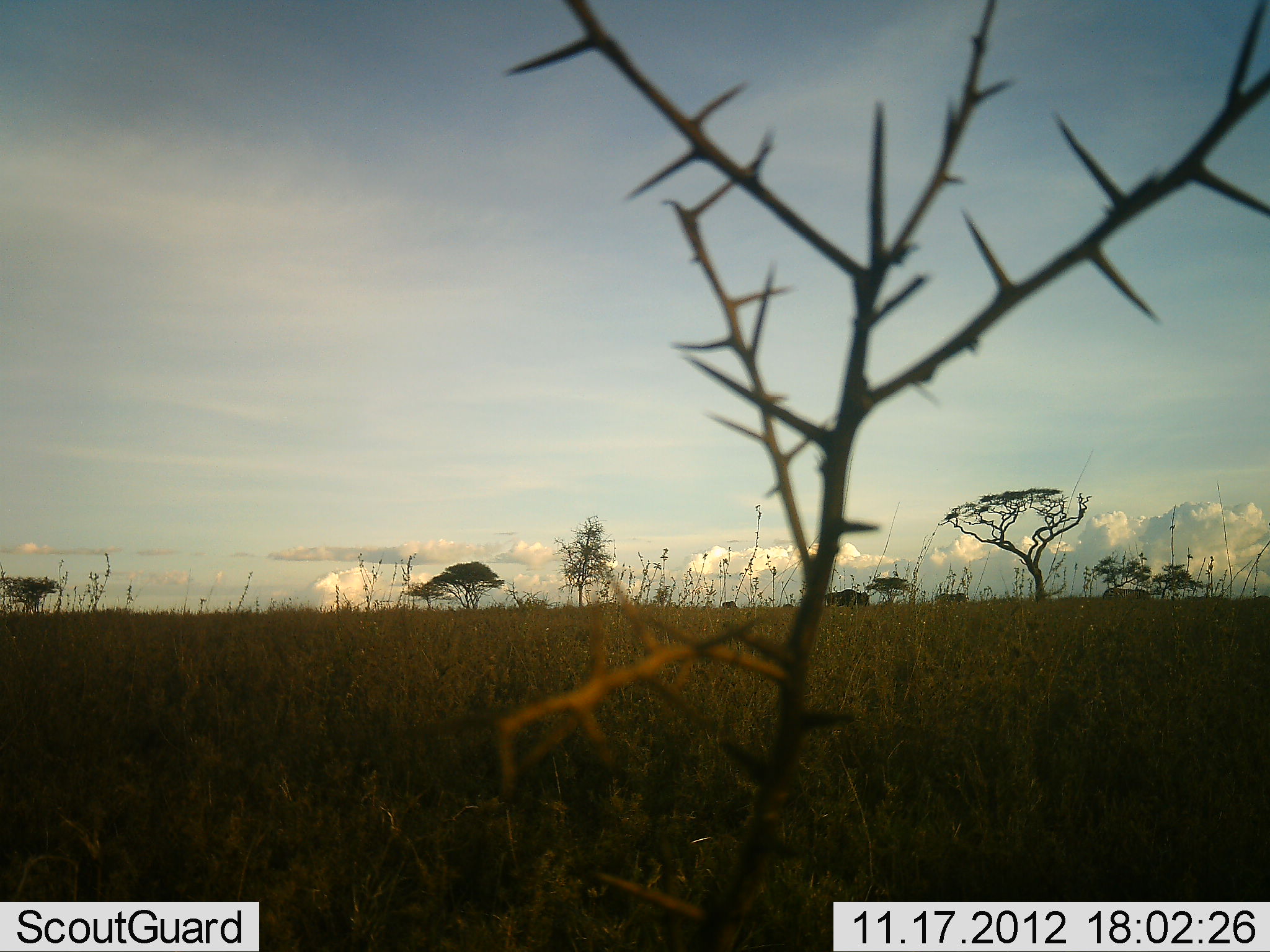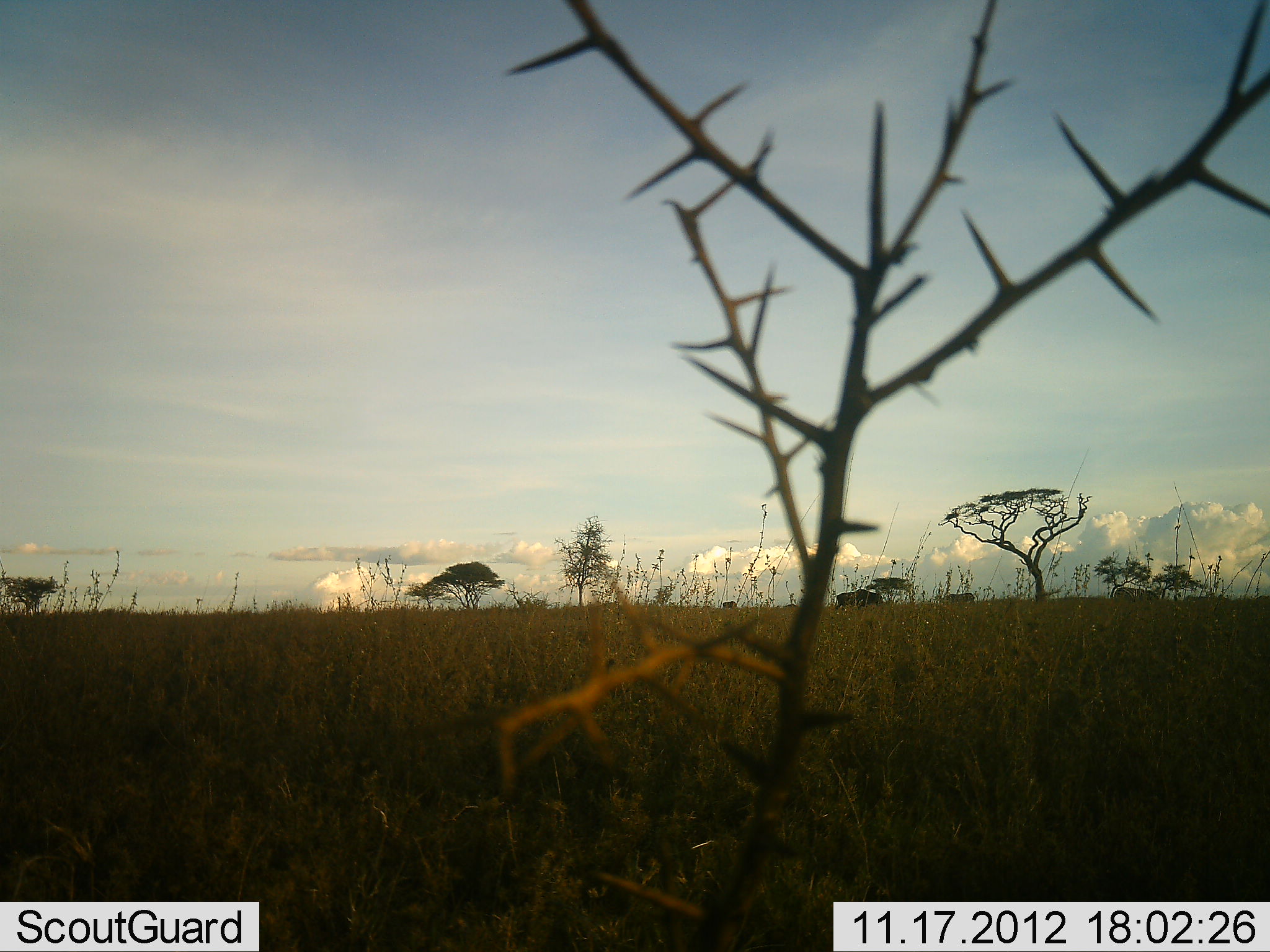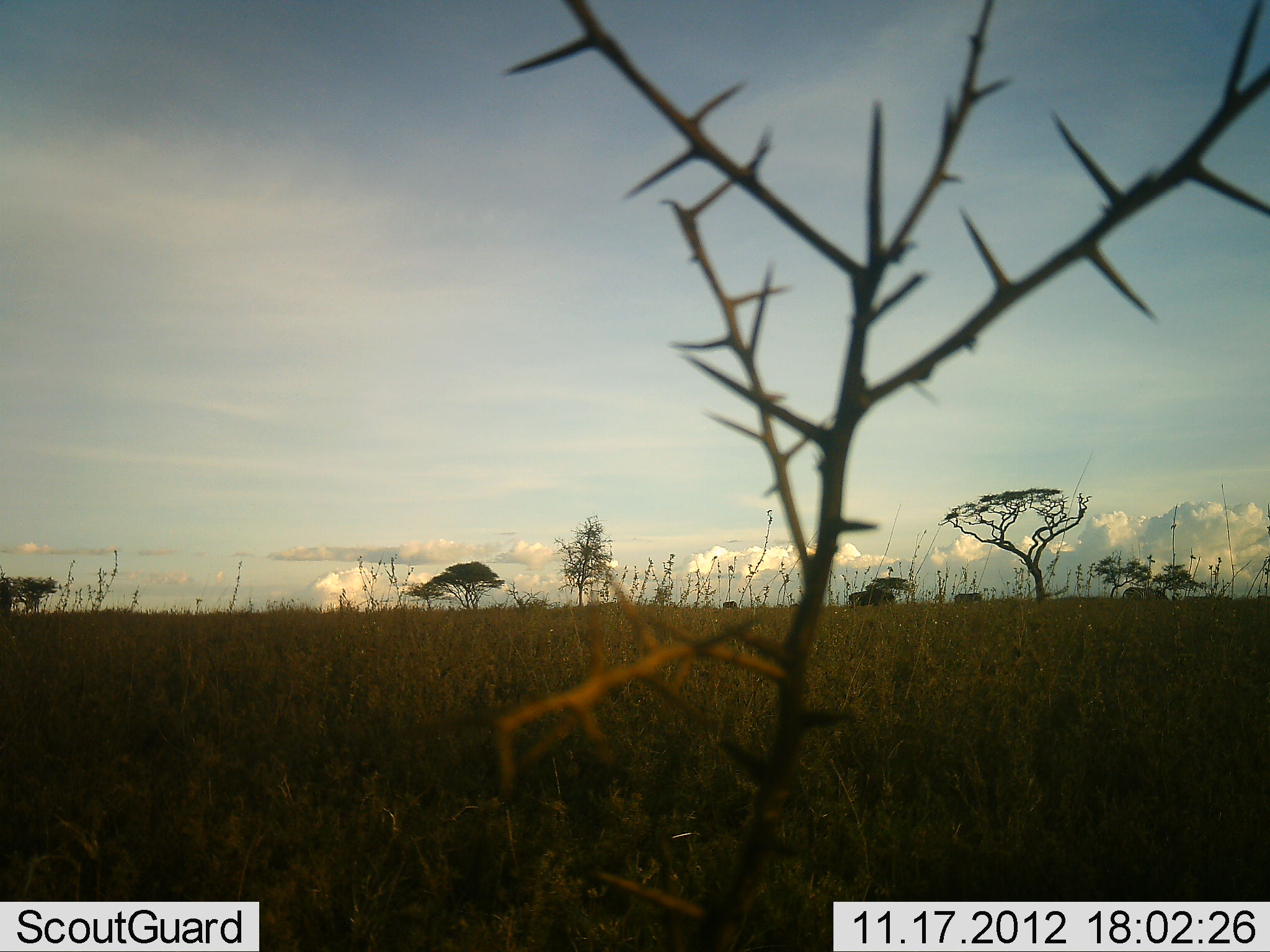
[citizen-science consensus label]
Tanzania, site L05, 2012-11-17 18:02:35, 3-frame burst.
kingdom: Animalia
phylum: Chordata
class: Mammalia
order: Artiodactyla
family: Bovidae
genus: Connochaetes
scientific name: Connochaetes taurinus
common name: blue wildebeest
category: wildebeest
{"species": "wildebeest (blue wildebeest) (Connochaetes taurinus)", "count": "3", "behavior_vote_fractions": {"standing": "9%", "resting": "0%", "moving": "91%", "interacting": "0%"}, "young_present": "18%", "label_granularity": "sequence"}